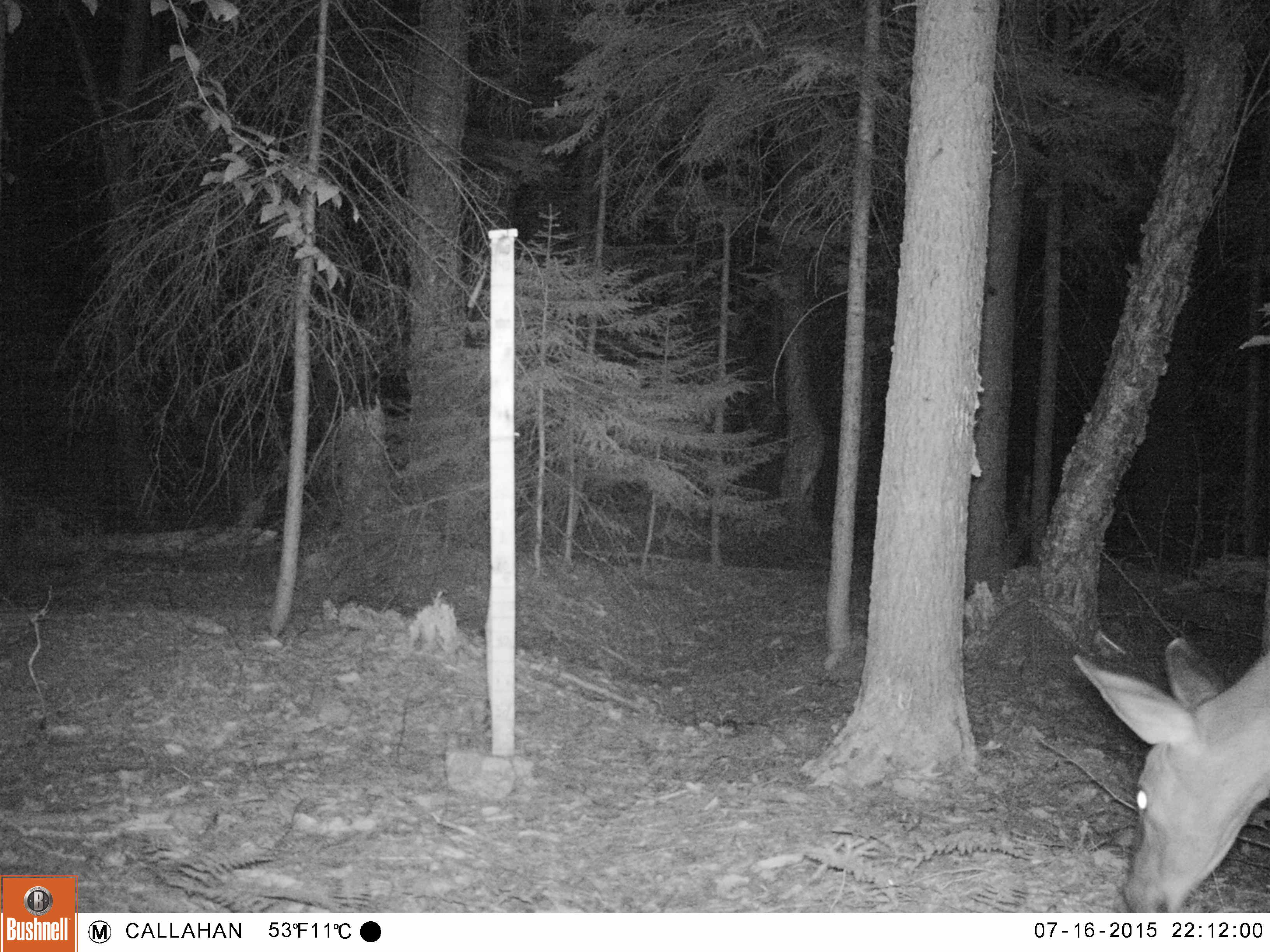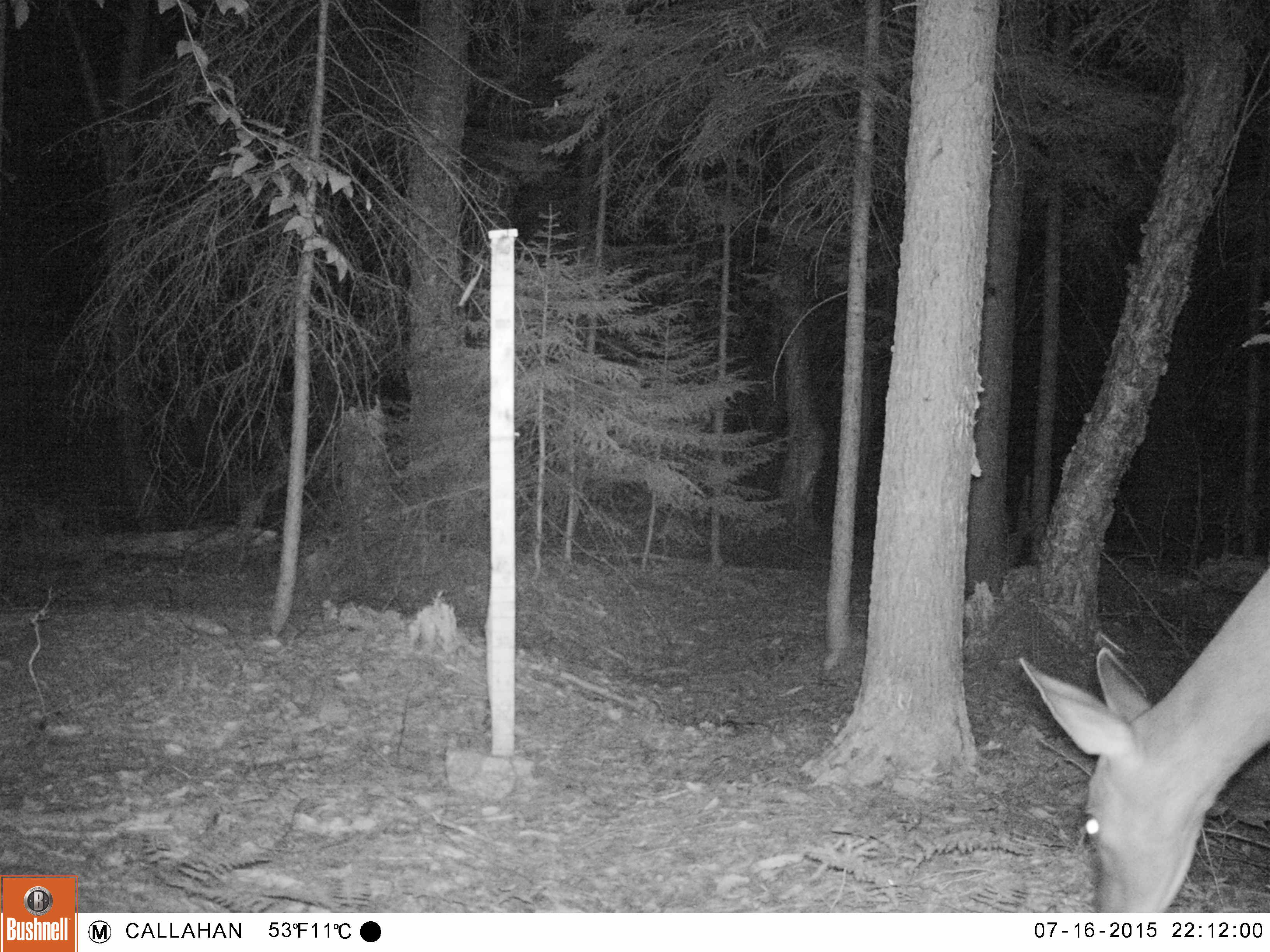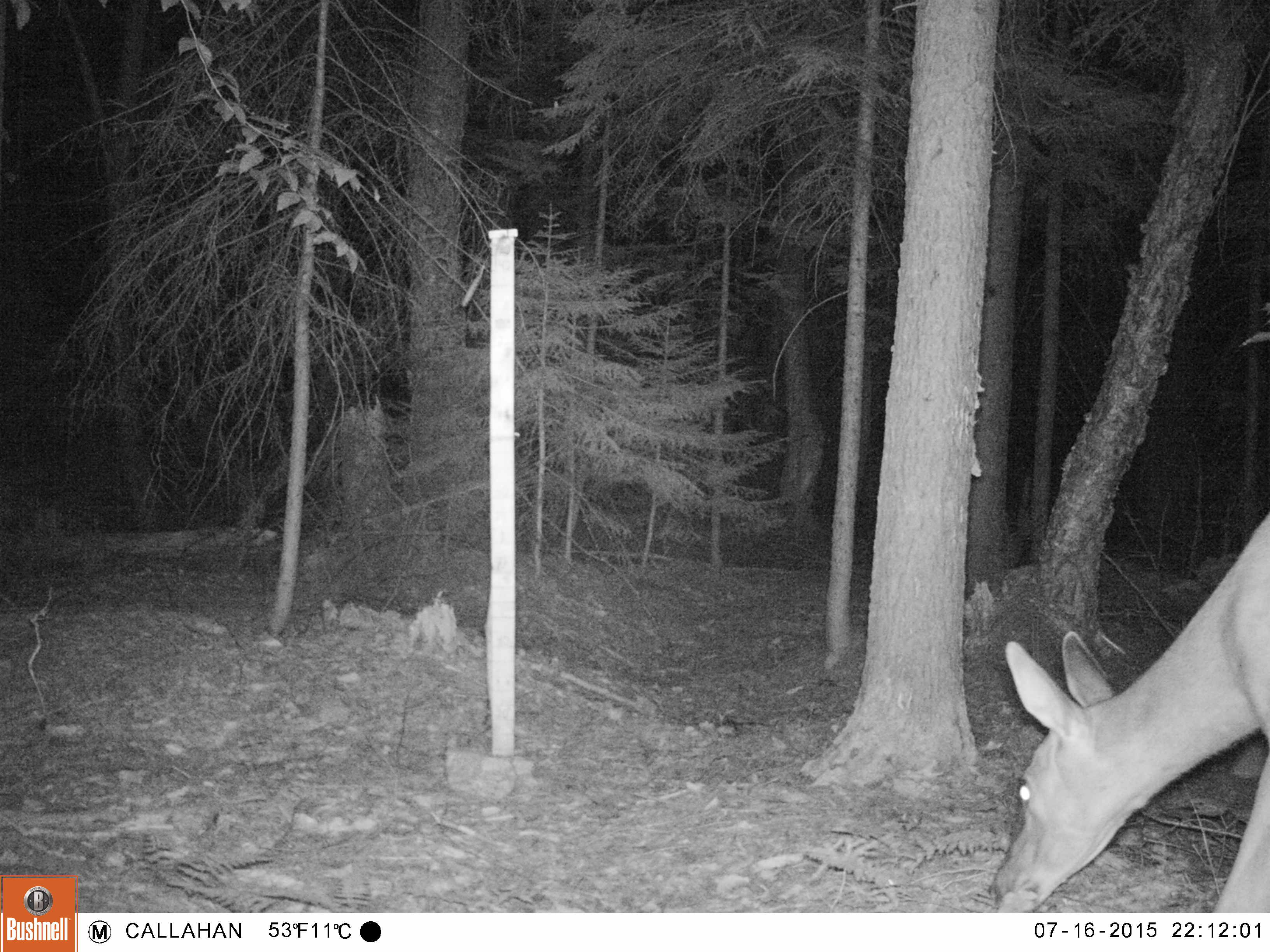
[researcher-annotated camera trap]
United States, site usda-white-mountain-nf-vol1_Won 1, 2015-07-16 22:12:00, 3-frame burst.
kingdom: Animalia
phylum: Chordata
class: Mammalia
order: Artiodactyla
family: Cervidae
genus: Odocoileus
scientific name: Odocoileus virginianus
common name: white-tailed deer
White-tailed deer (Odocoileus virginianus).